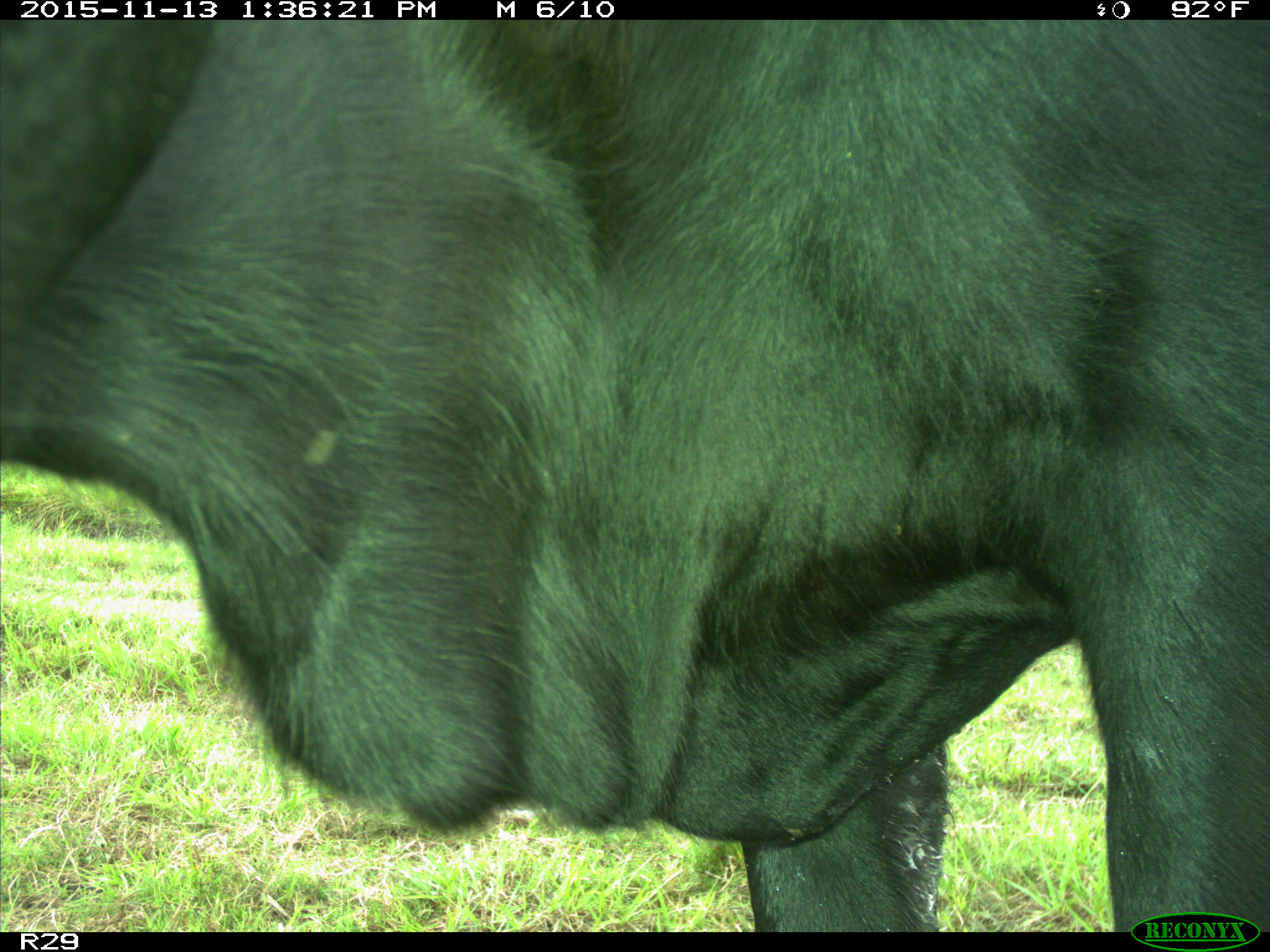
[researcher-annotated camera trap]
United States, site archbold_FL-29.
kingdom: Animalia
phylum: Chordata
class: Mammalia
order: Artiodactyla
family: Bovidae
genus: Bos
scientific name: Bos taurus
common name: domestic cow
Bos taurus (domestic cow).